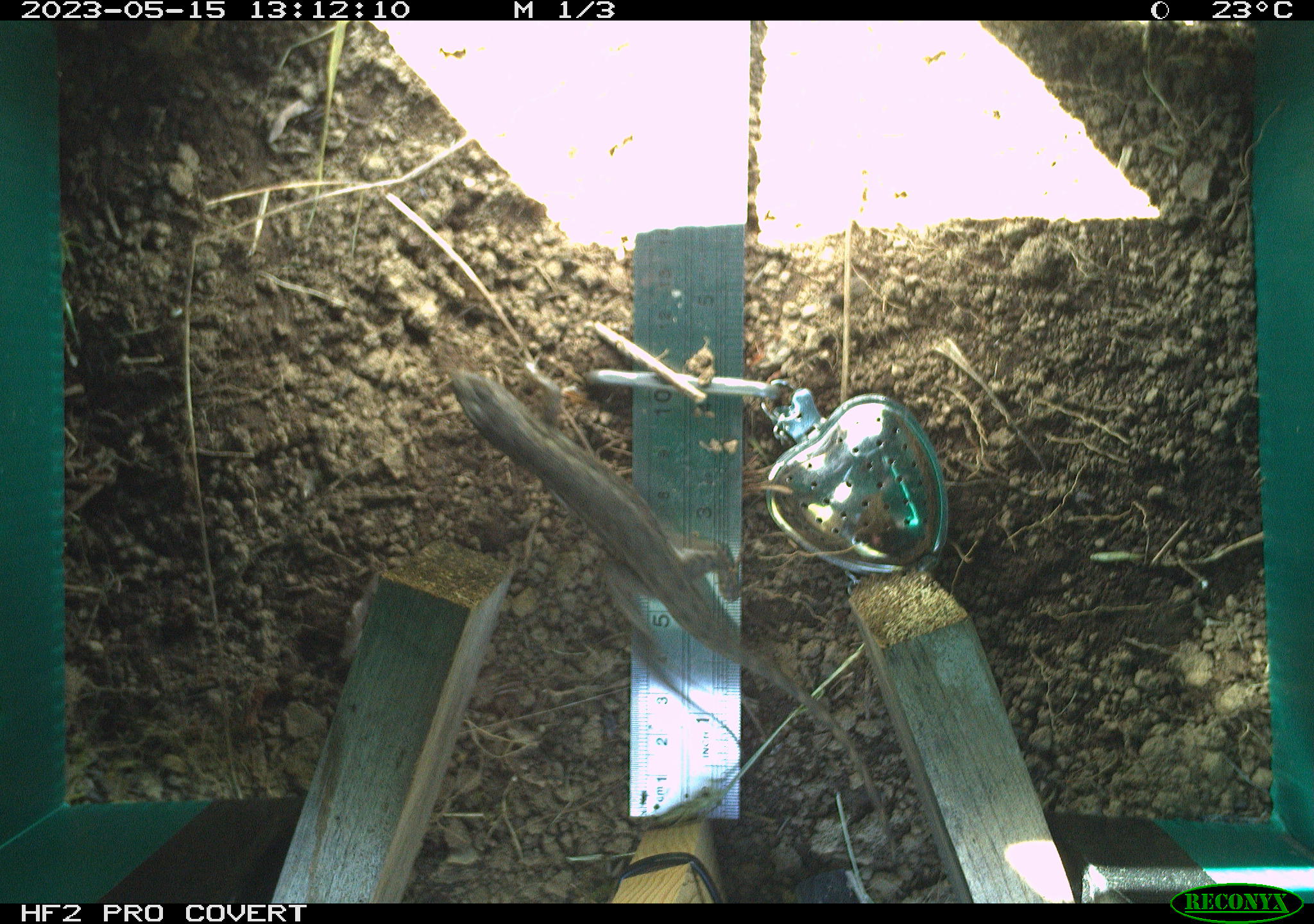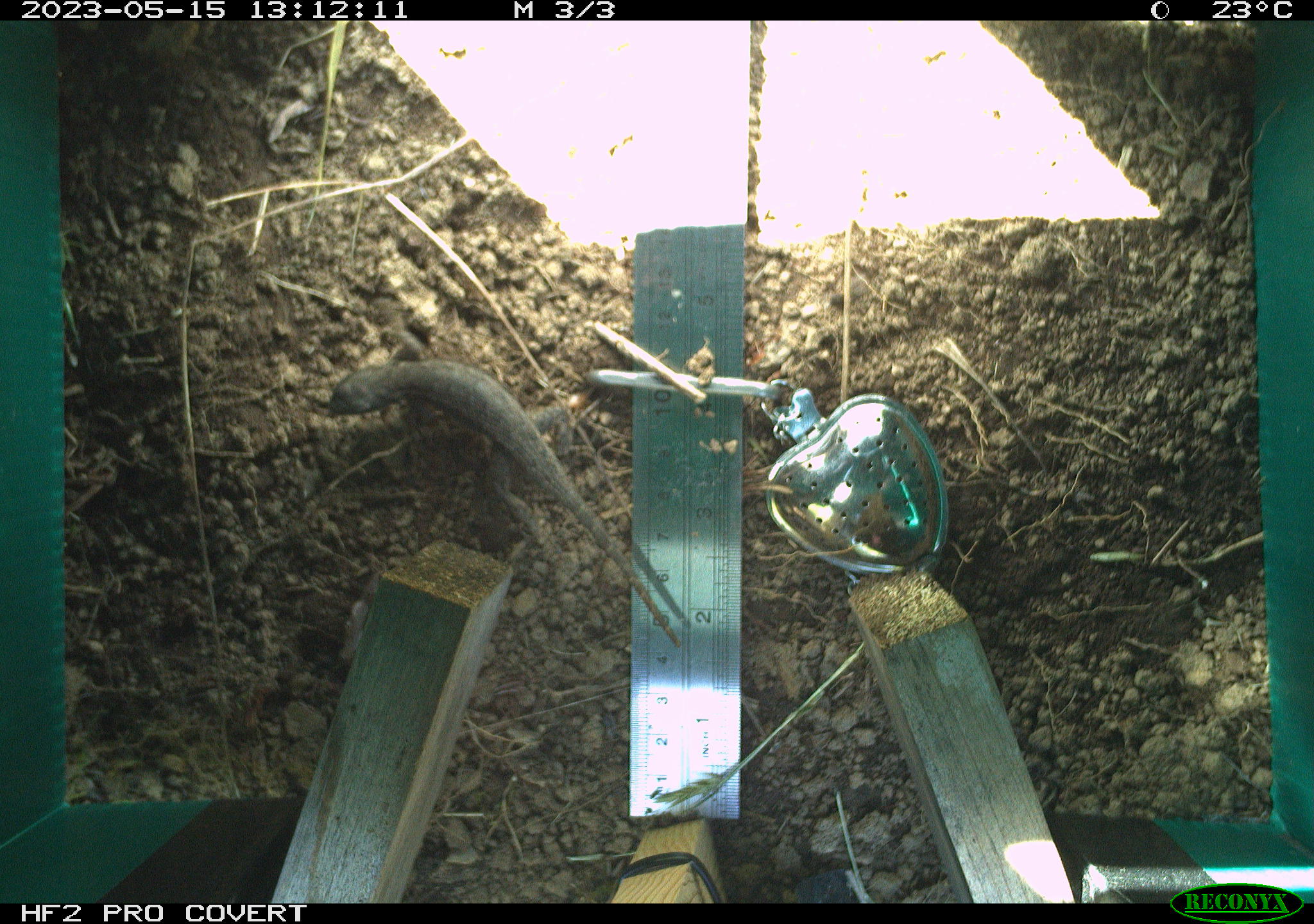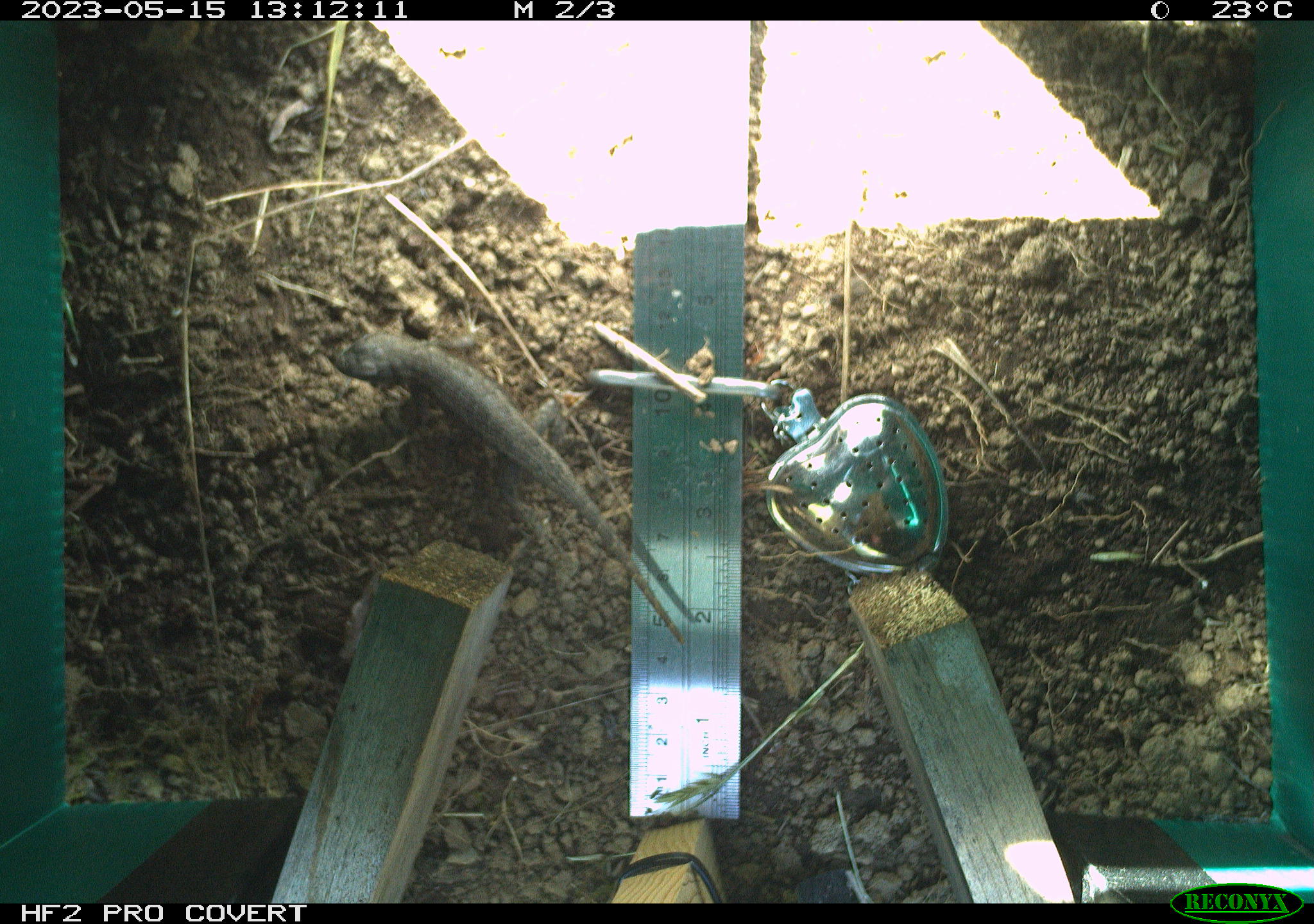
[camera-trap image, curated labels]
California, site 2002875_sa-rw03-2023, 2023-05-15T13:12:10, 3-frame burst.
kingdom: Animalia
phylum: Chordata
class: Reptilia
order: Squamata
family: Phrynosomatidae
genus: Sceloporus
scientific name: Sceloporus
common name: spiny lizards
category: sceloporus species